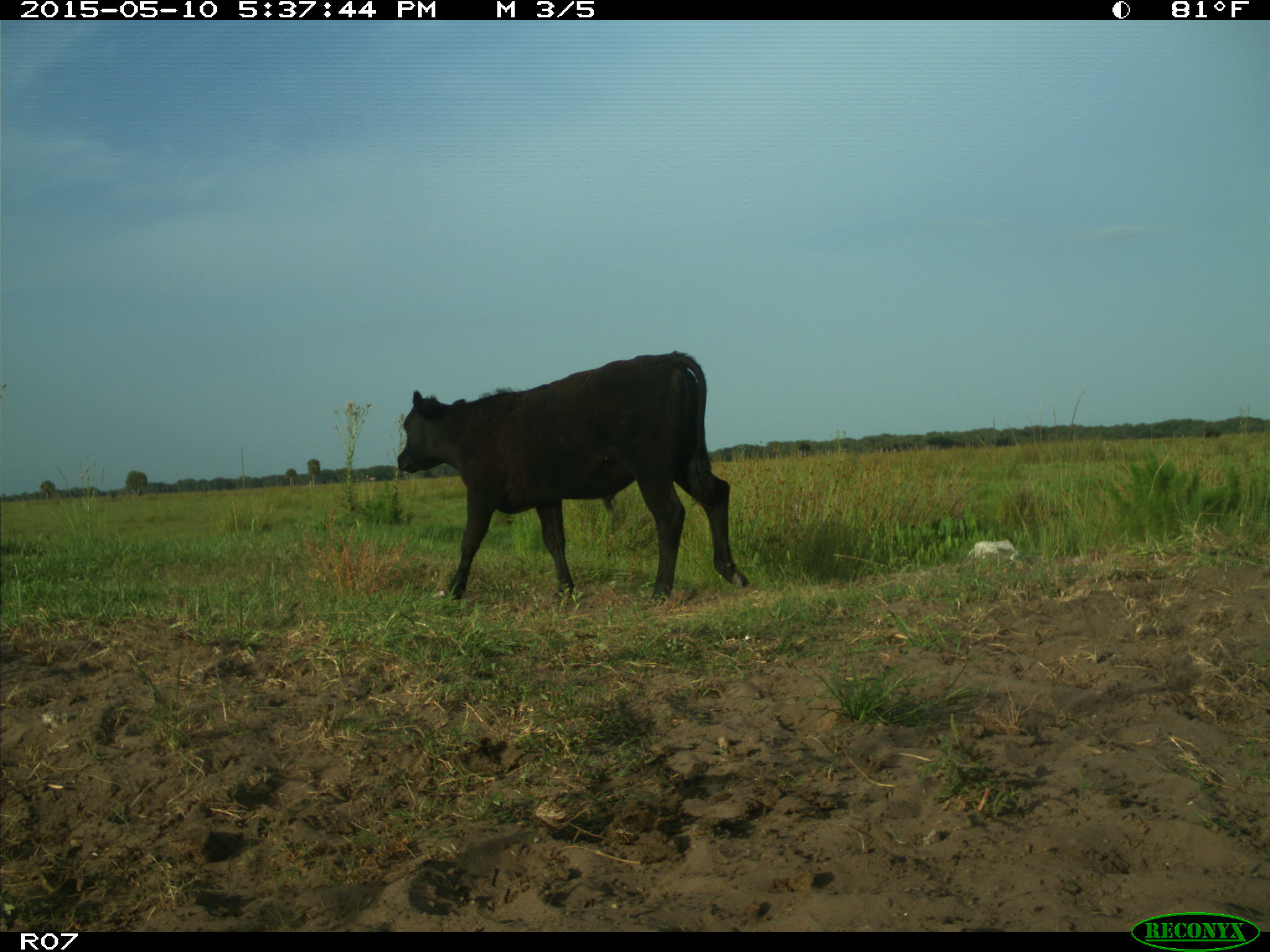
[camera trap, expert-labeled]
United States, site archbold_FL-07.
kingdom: Animalia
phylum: Chordata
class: Mammalia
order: Artiodactyla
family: Bovidae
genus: Bos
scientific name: Bos taurus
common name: domestic cow